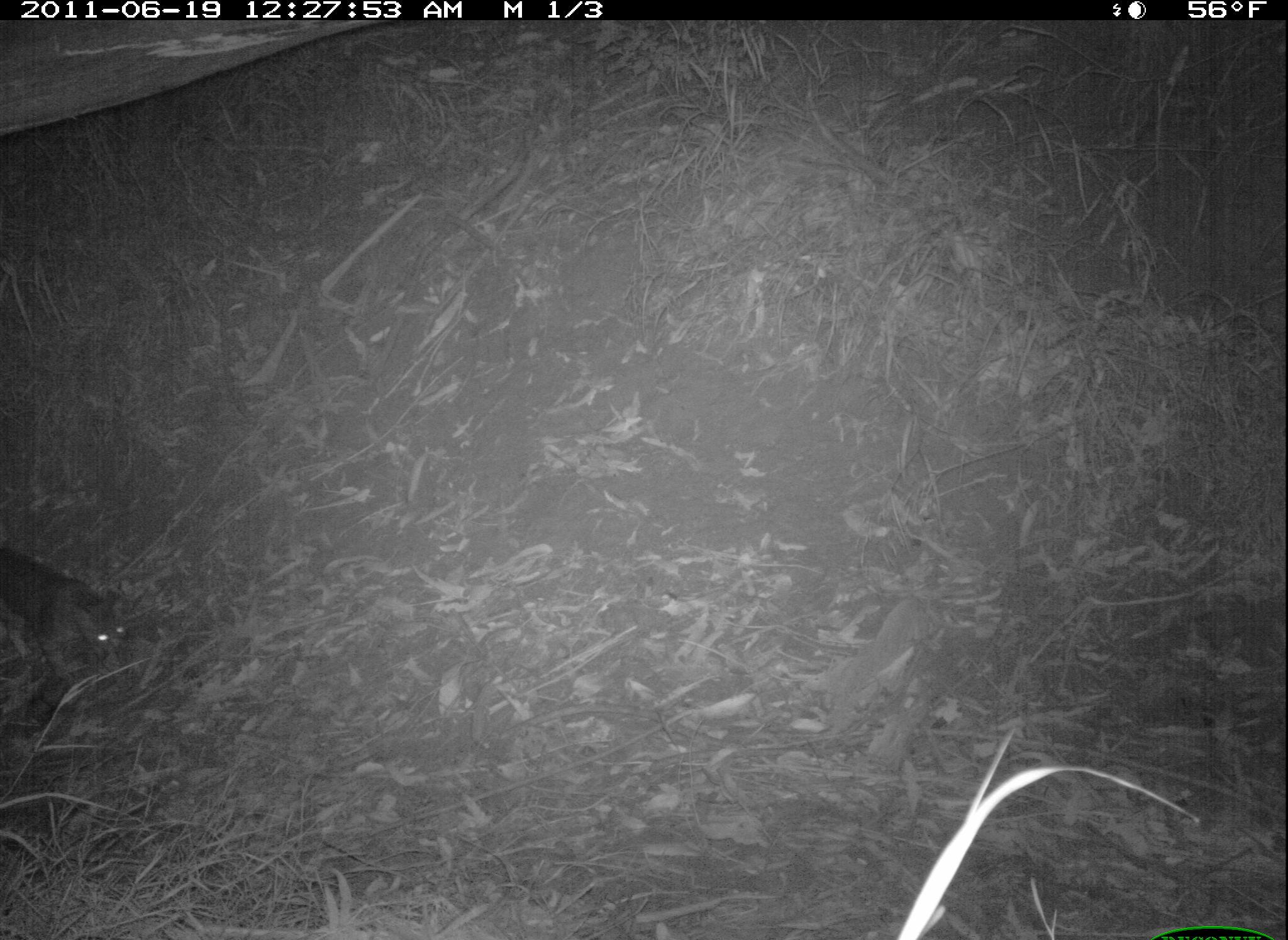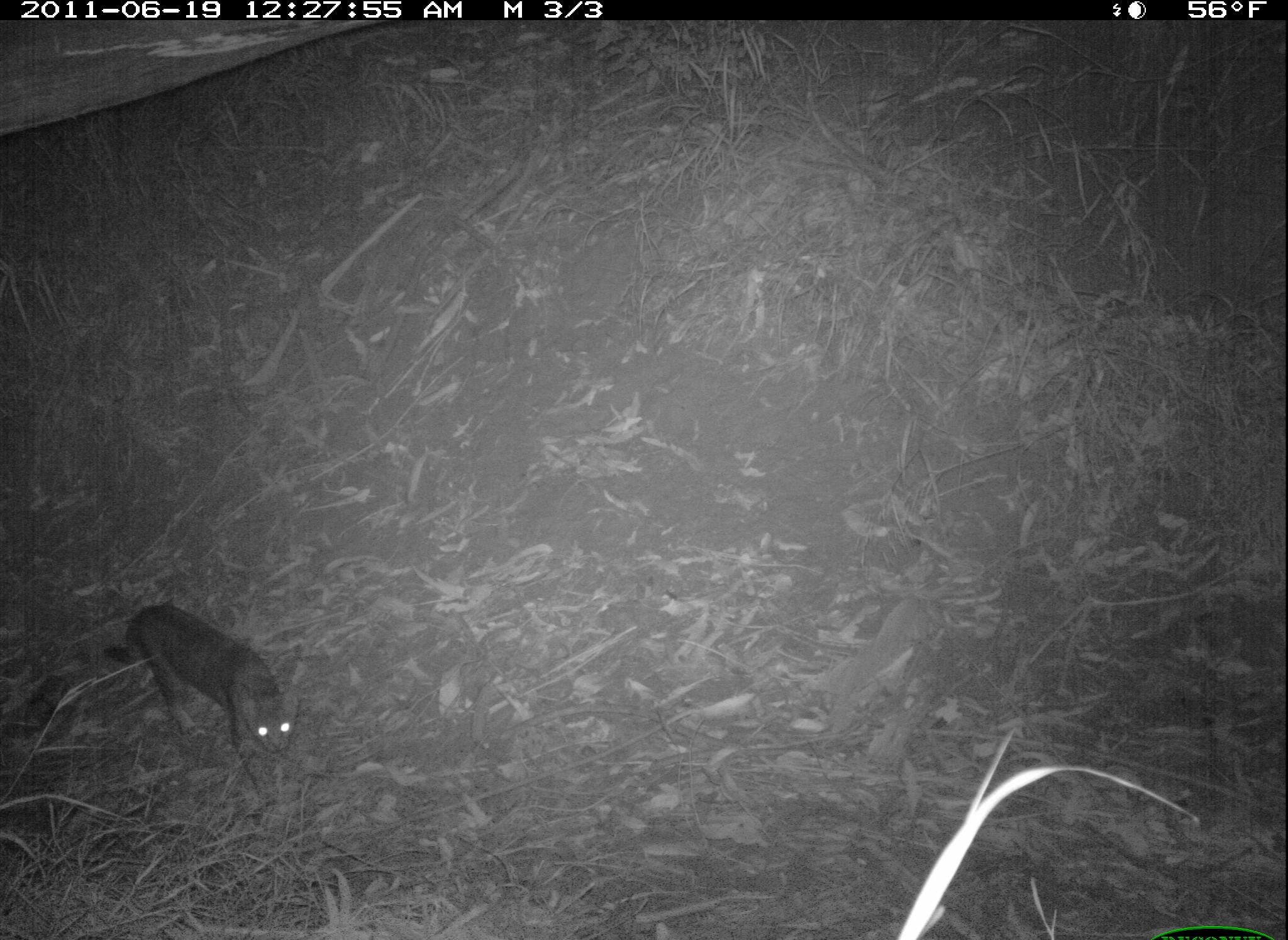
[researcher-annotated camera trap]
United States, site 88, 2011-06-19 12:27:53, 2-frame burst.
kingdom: Animalia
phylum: Chordata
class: Mammalia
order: Carnivora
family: Felidae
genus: Felis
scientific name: Felis catus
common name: cat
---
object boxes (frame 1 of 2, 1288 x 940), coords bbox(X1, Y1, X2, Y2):
cat: bbox(8, 443, 193, 718)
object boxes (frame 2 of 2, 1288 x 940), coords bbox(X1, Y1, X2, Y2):
cat: bbox(84, 590, 309, 804)